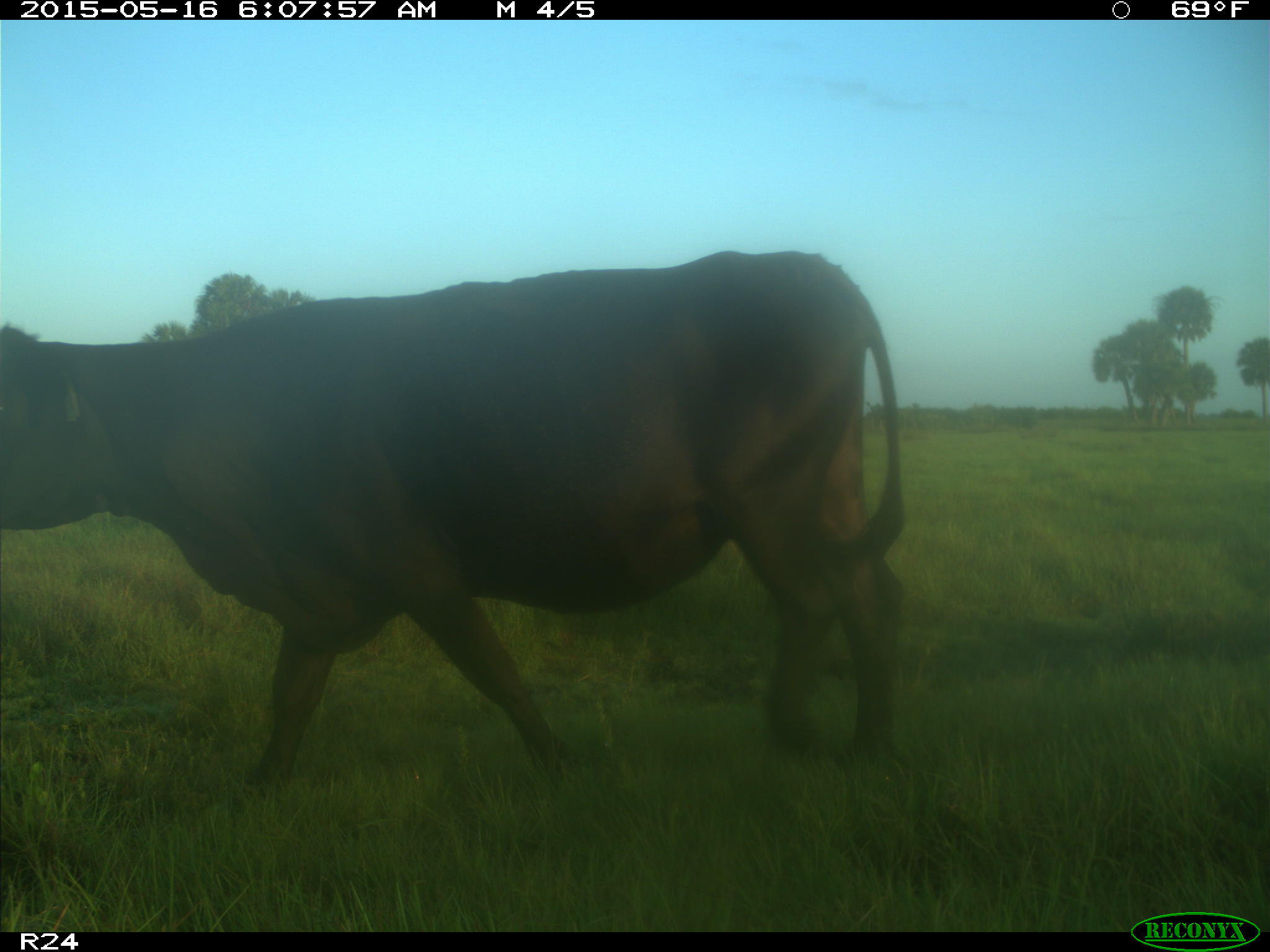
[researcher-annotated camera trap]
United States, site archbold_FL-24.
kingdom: Animalia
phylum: Chordata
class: Mammalia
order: Artiodactyla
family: Bovidae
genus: Bos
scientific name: Bos taurus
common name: domestic cow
Bos taurus (domestic cow).